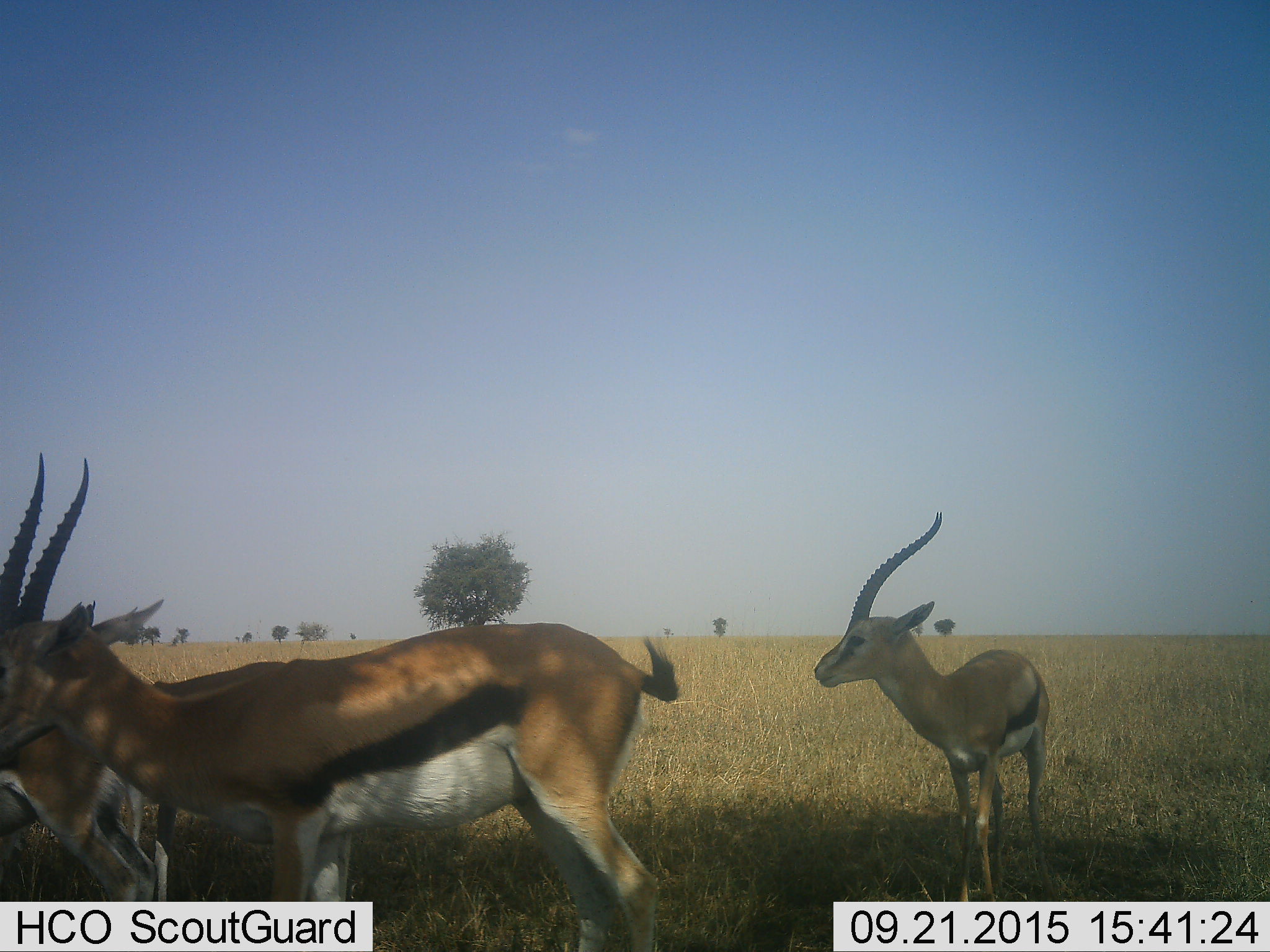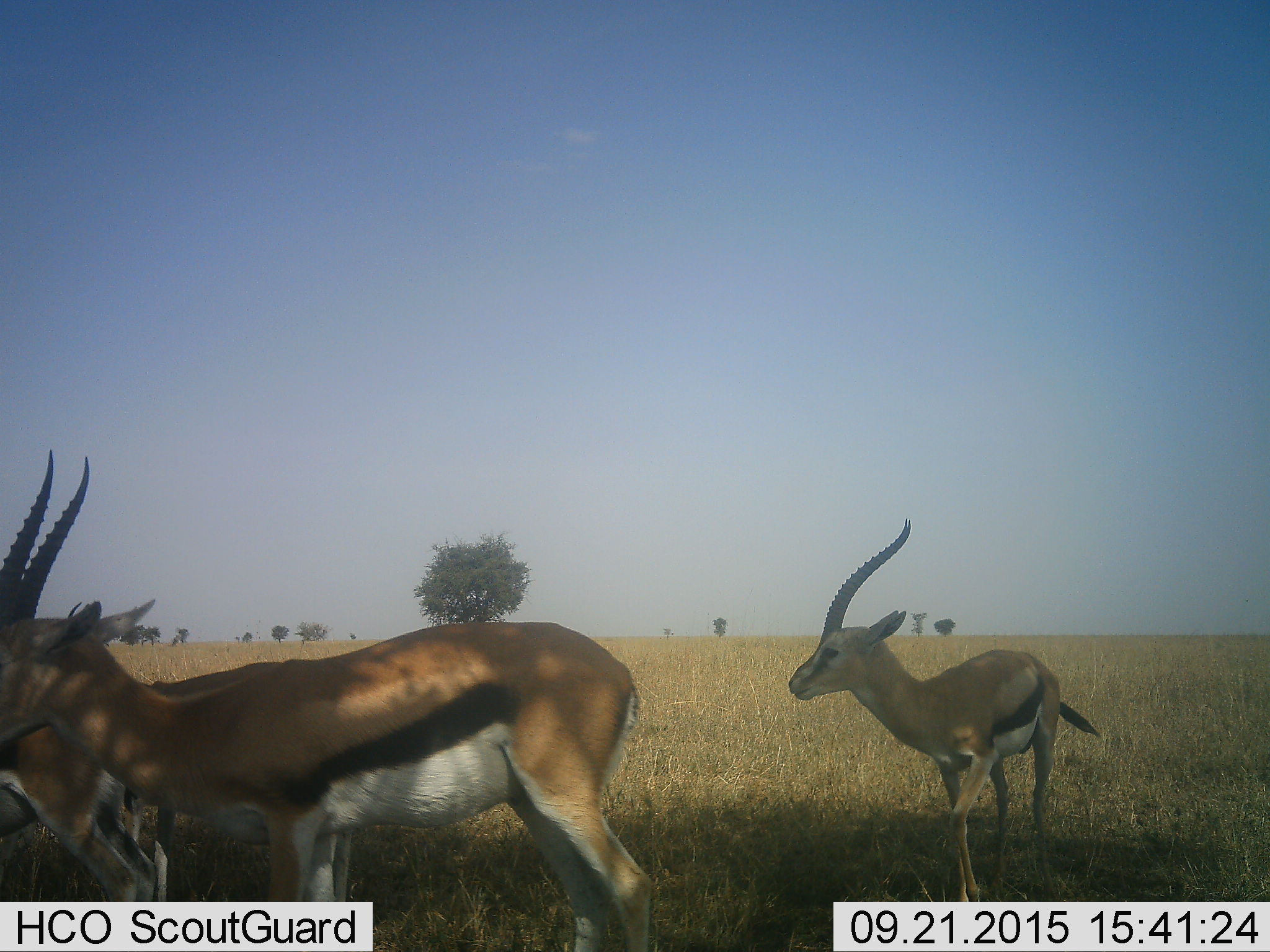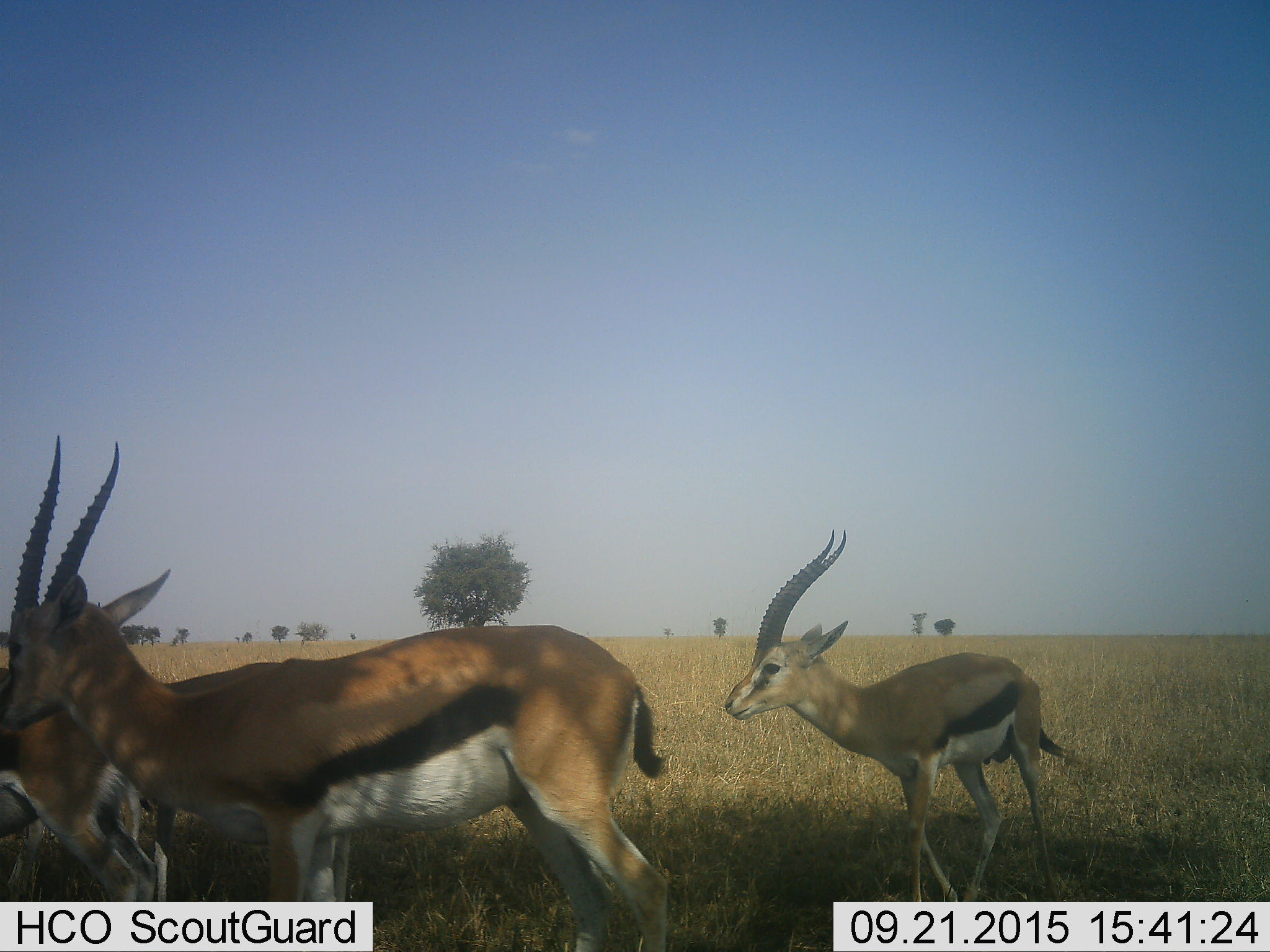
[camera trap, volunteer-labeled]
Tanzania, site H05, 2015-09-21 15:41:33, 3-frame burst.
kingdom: Animalia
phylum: Chordata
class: Mammalia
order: Artiodactyla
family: Bovidae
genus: Eudorcas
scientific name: Eudorcas thomsonii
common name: thomson's gazelle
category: gazellethomsons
Gazellethomsons (thomson's gazelle) (Eudorcas thomsonii), count 4. Behavior (volunteer vote fractions): standing 100%, resting 0%, moving 40%, interacting 0%. Young present (vote fraction): 0%. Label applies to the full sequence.